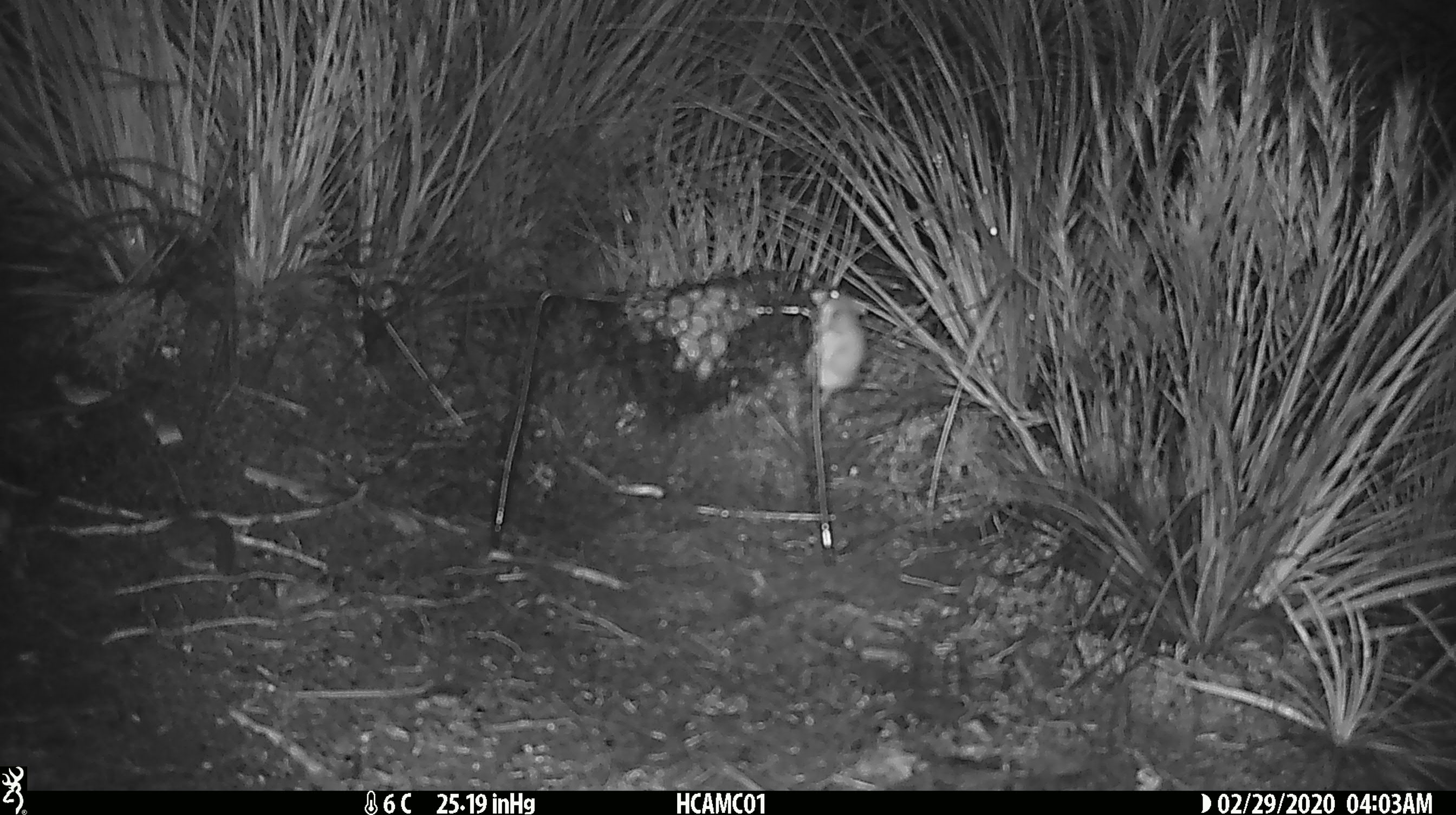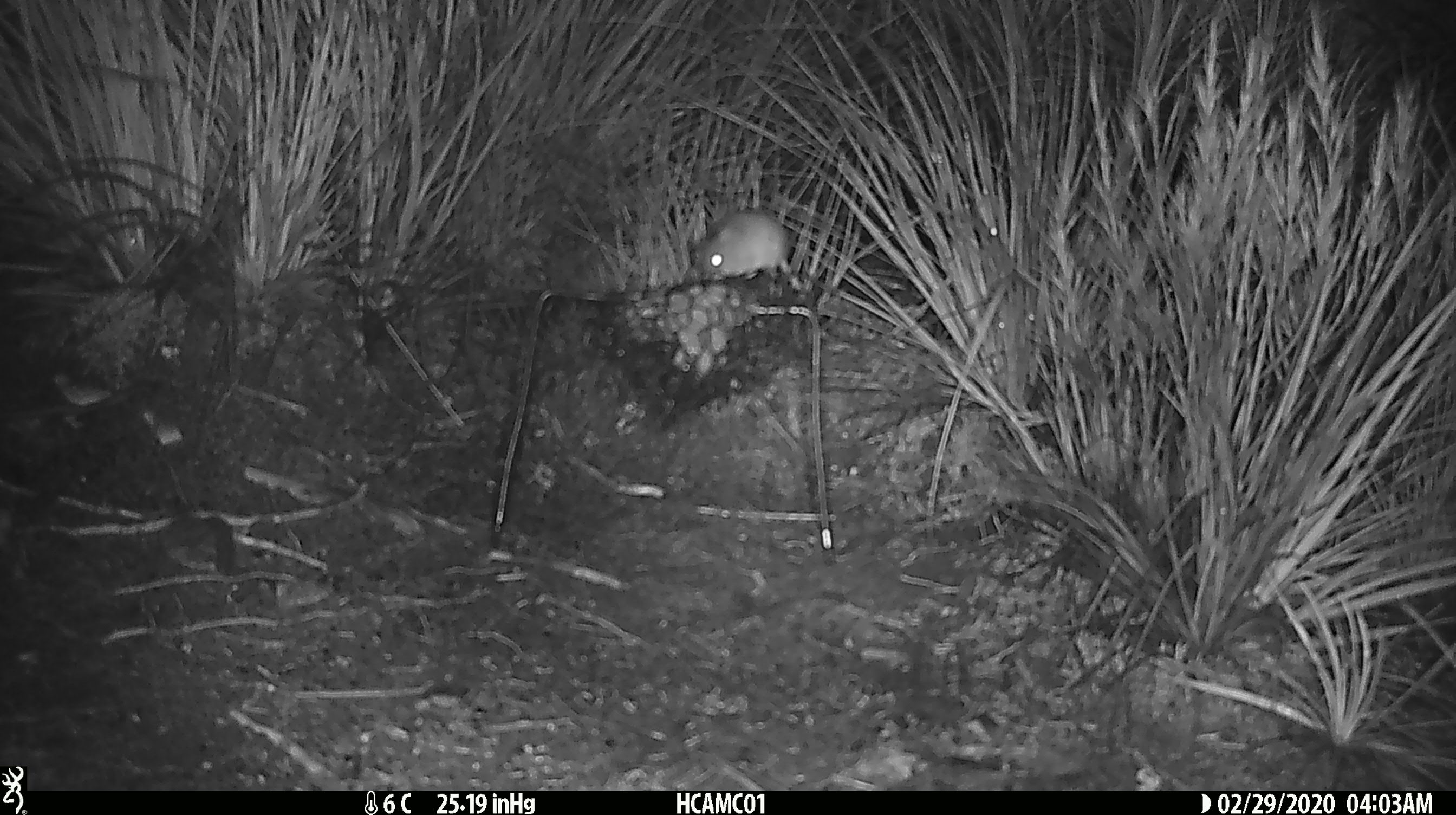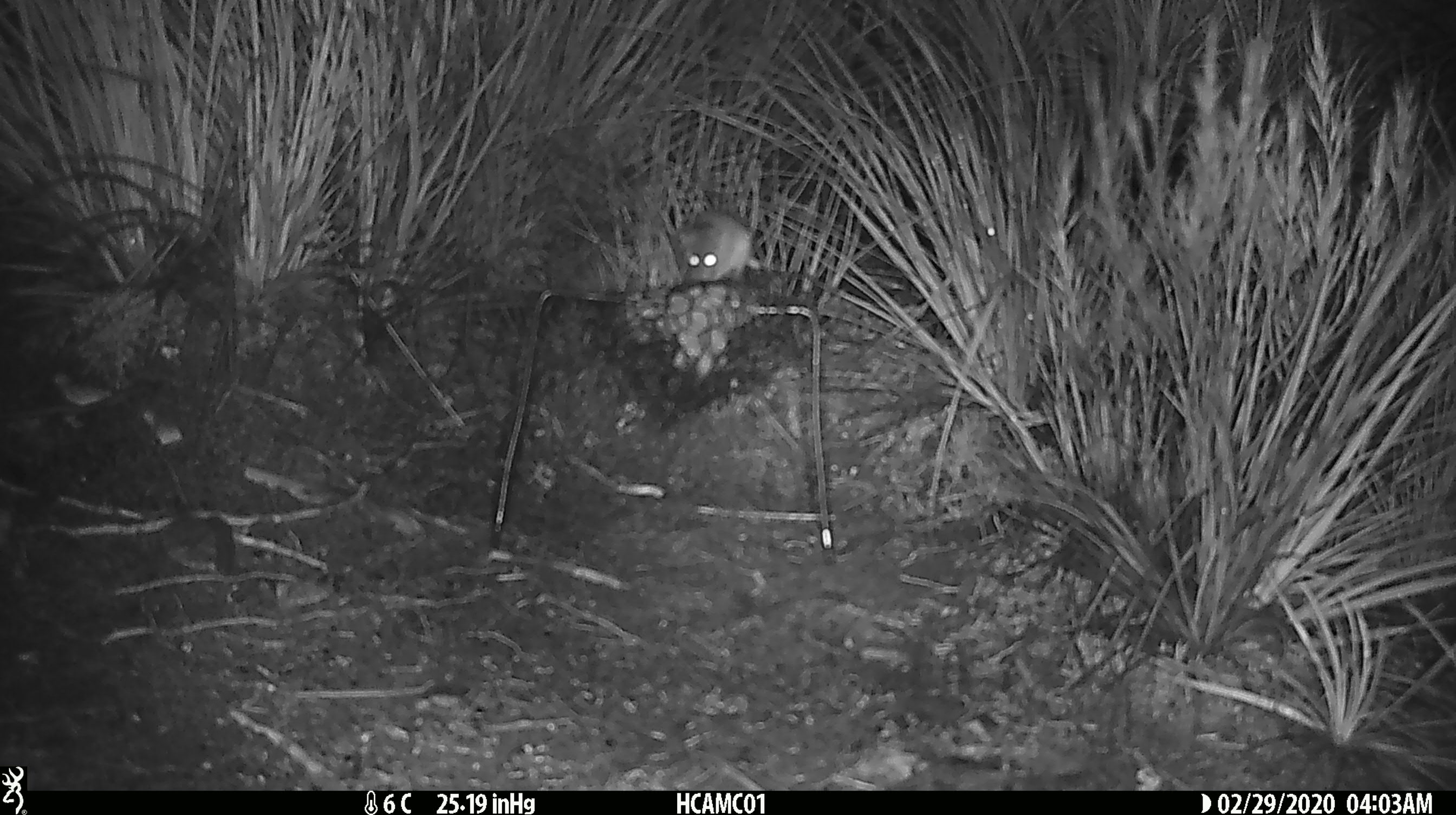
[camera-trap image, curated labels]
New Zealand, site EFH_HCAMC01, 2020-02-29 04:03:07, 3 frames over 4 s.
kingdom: Animalia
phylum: Chordata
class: Mammalia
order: Rodentia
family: Muridae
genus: Mus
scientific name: Mus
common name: mouse